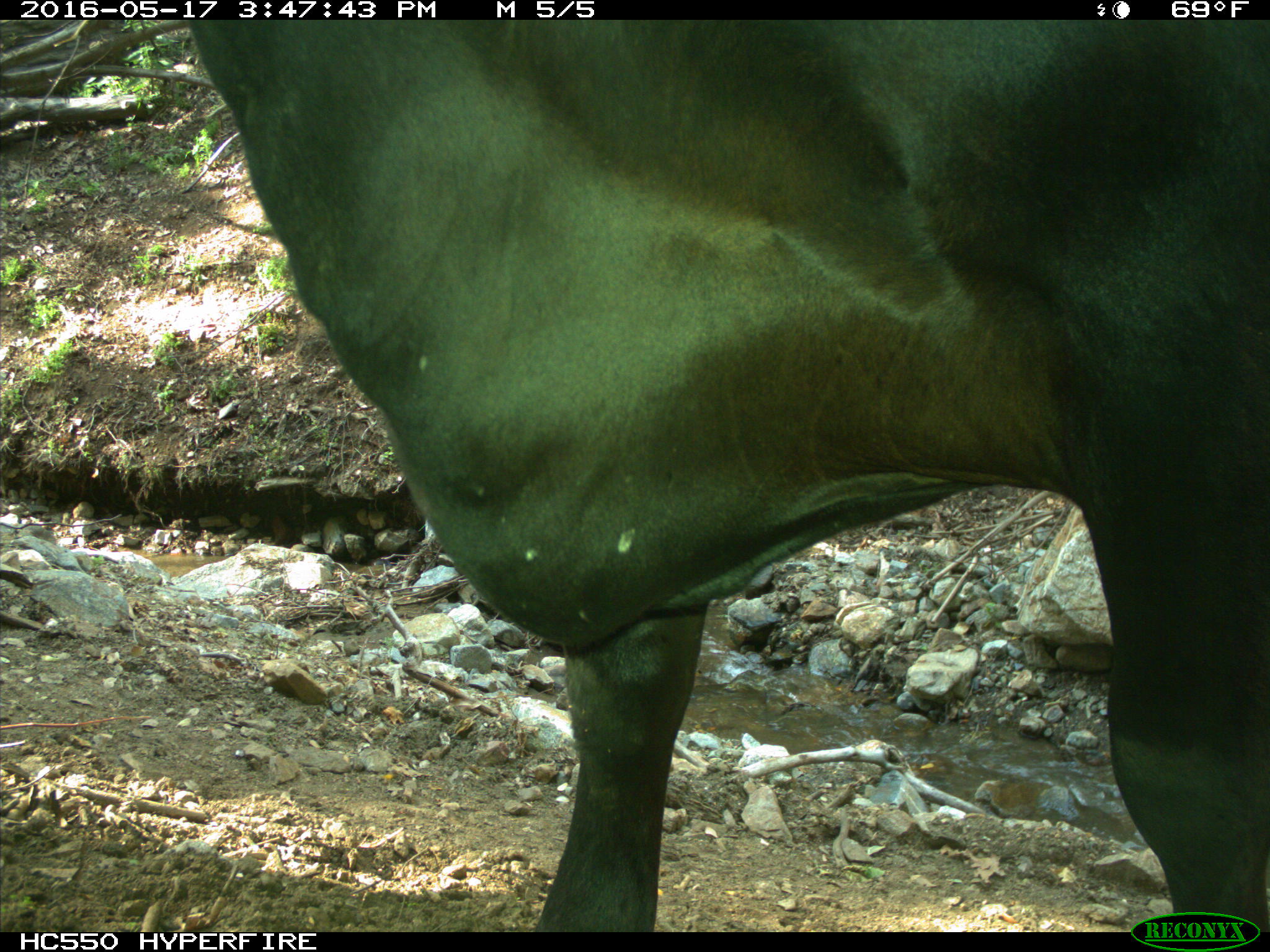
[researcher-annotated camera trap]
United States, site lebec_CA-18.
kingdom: Animalia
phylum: Chordata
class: Mammalia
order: Artiodactyla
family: Bovidae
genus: Bos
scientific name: Bos taurus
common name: domestic cow